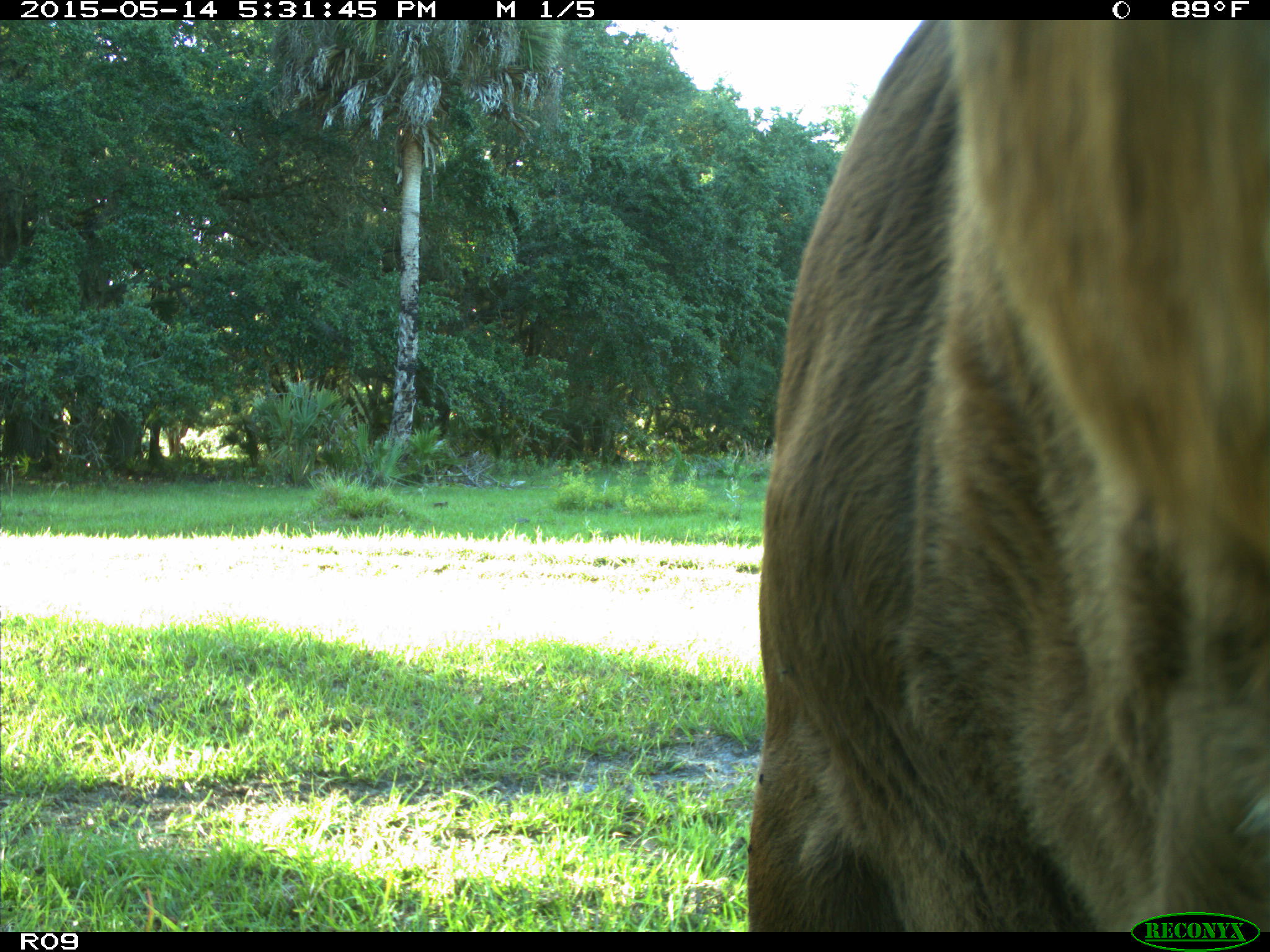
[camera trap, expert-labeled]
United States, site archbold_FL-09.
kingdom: Animalia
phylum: Chordata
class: Mammalia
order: Artiodactyla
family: Bovidae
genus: Bos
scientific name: Bos taurus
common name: domestic cow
Bos taurus (domestic cow).